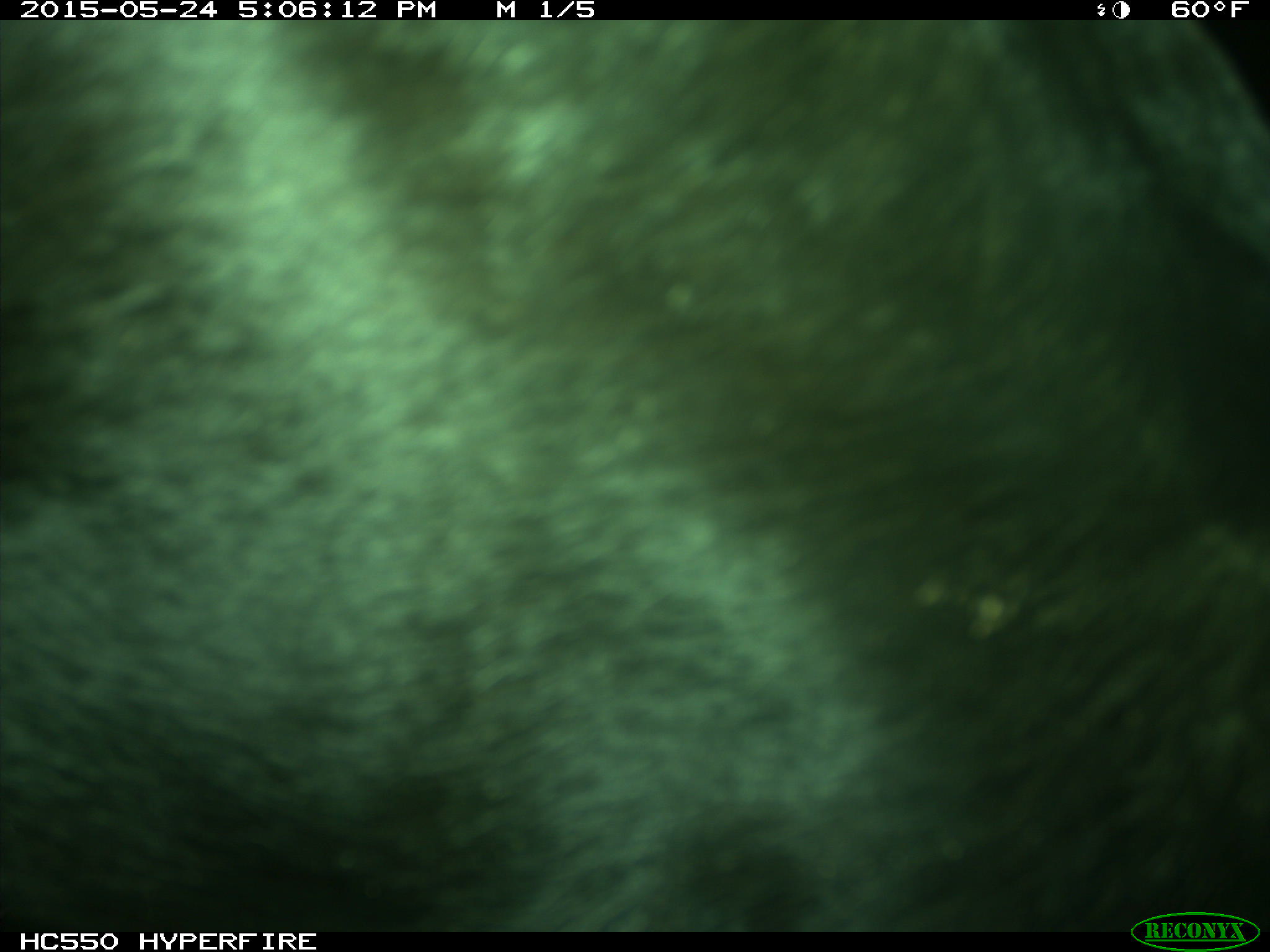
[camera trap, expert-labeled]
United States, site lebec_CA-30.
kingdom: Animalia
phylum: Chordata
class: Mammalia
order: Artiodactyla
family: Bovidae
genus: Bos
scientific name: Bos taurus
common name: domestic cow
Bos taurus (domestic cow).